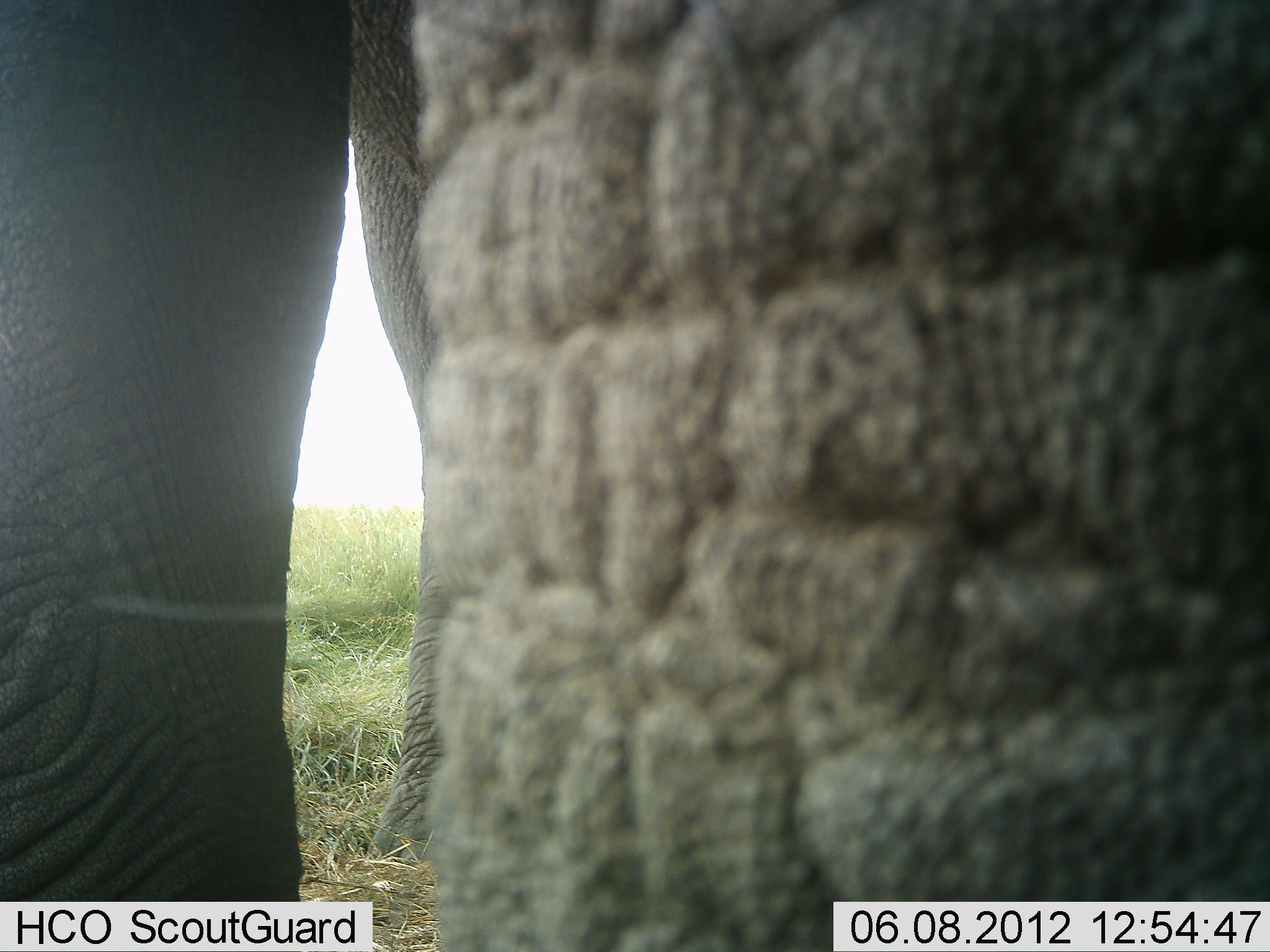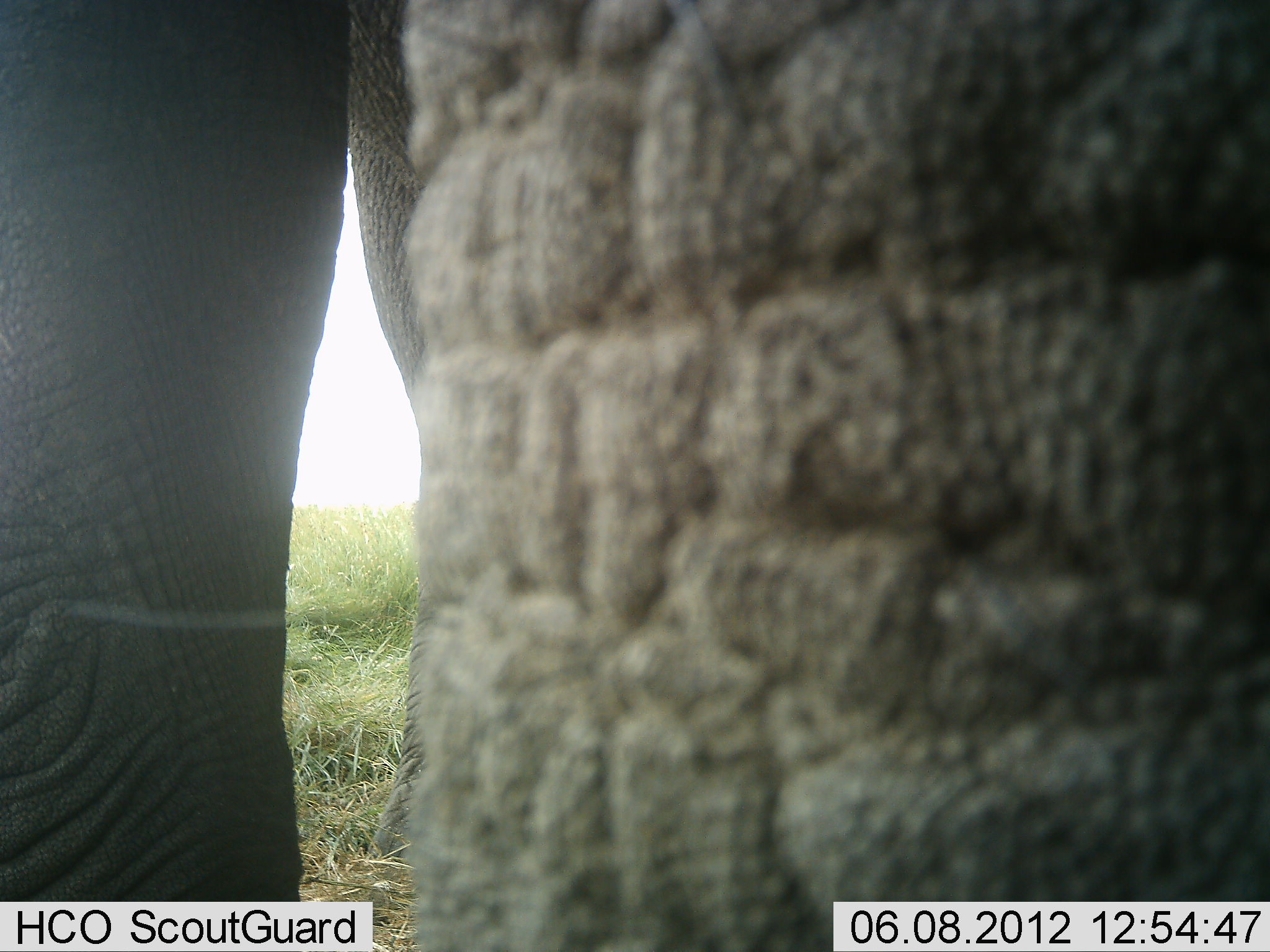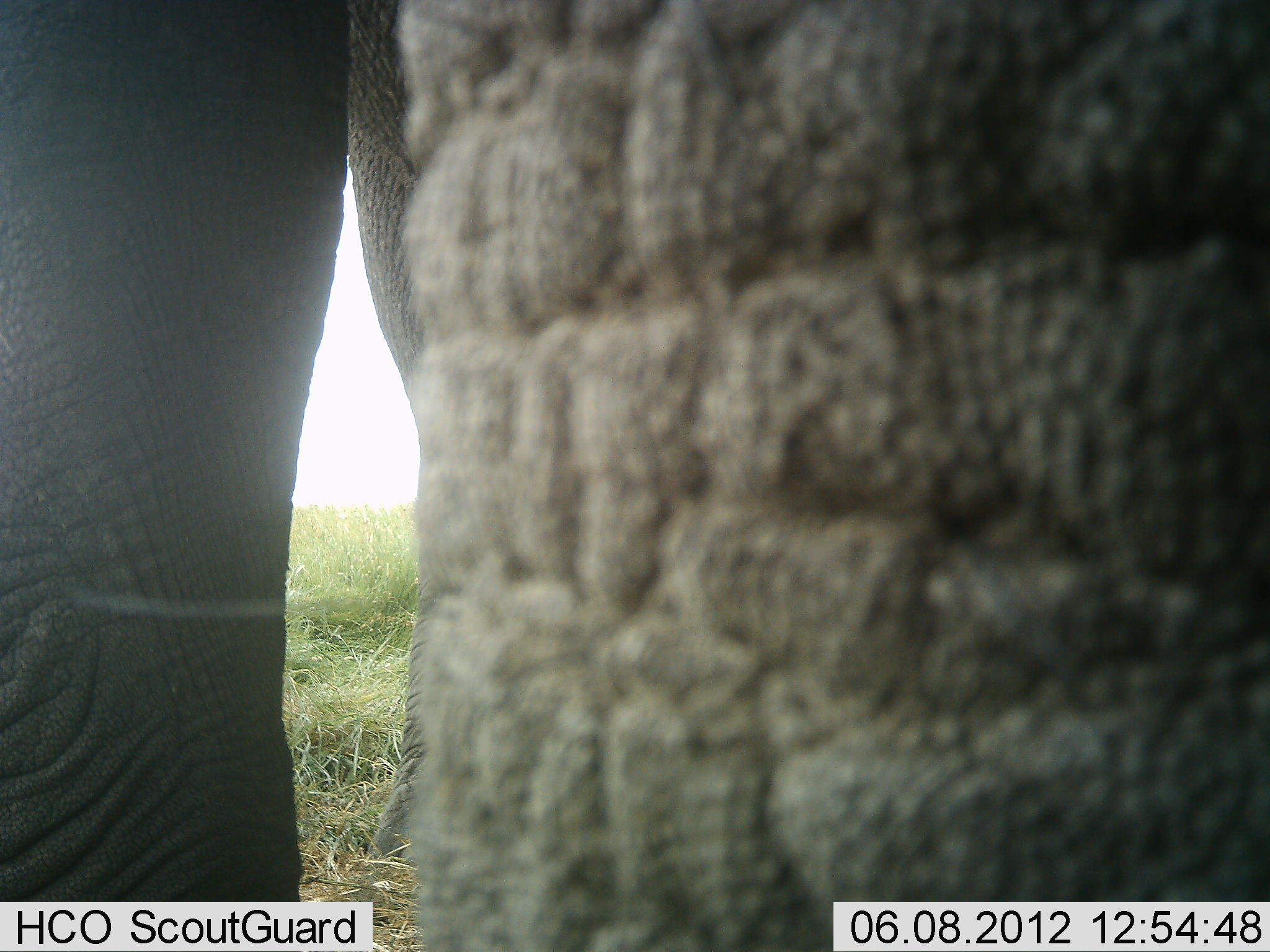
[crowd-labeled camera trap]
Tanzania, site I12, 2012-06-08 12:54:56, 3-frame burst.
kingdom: Animalia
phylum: Chordata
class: Mammalia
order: Proboscidea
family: Elephantidae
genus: Loxodonta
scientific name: Loxodonta africana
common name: african bush elephant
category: elephant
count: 1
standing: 100%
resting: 0%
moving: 0%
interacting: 0%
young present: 0%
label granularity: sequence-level